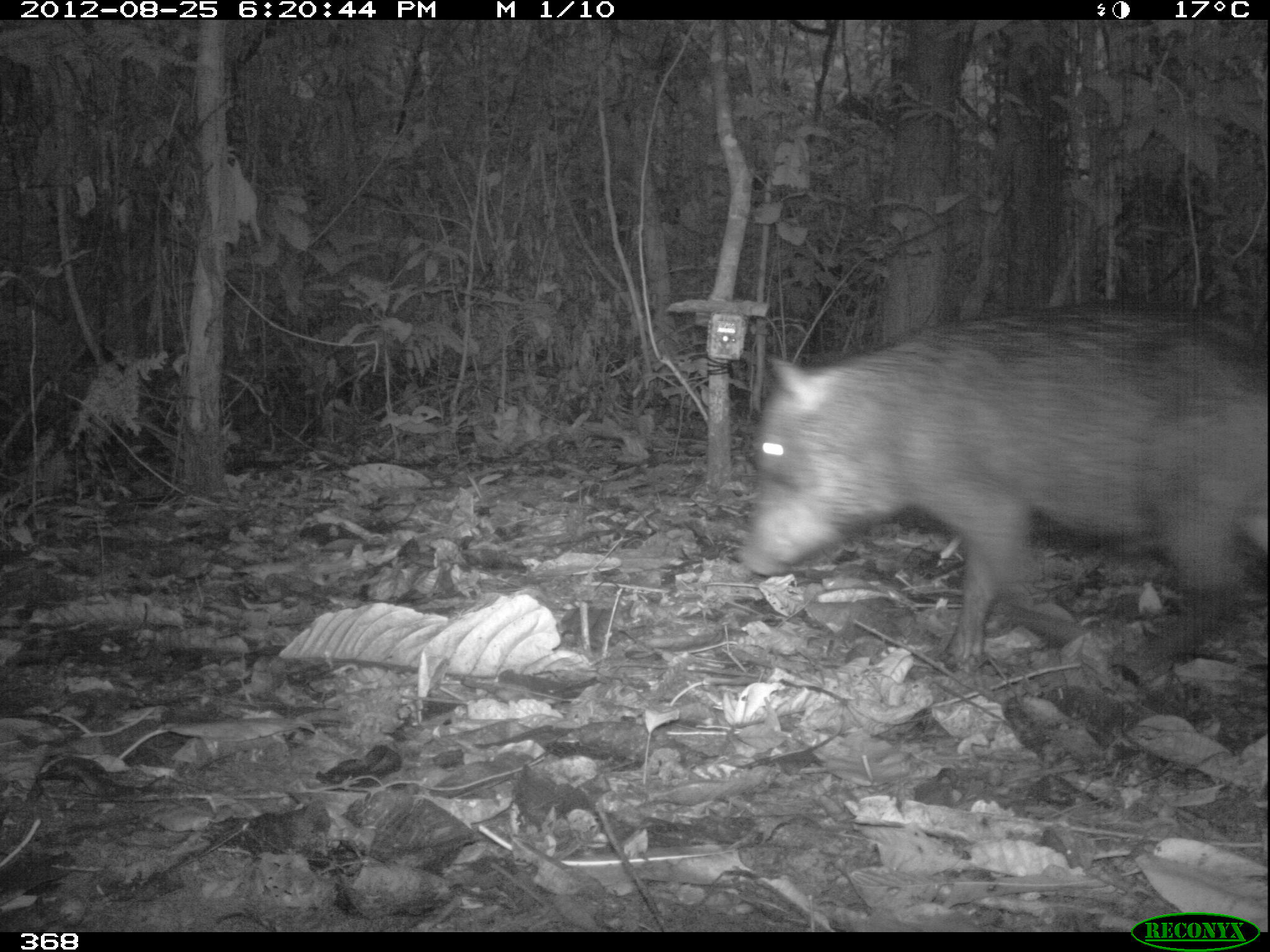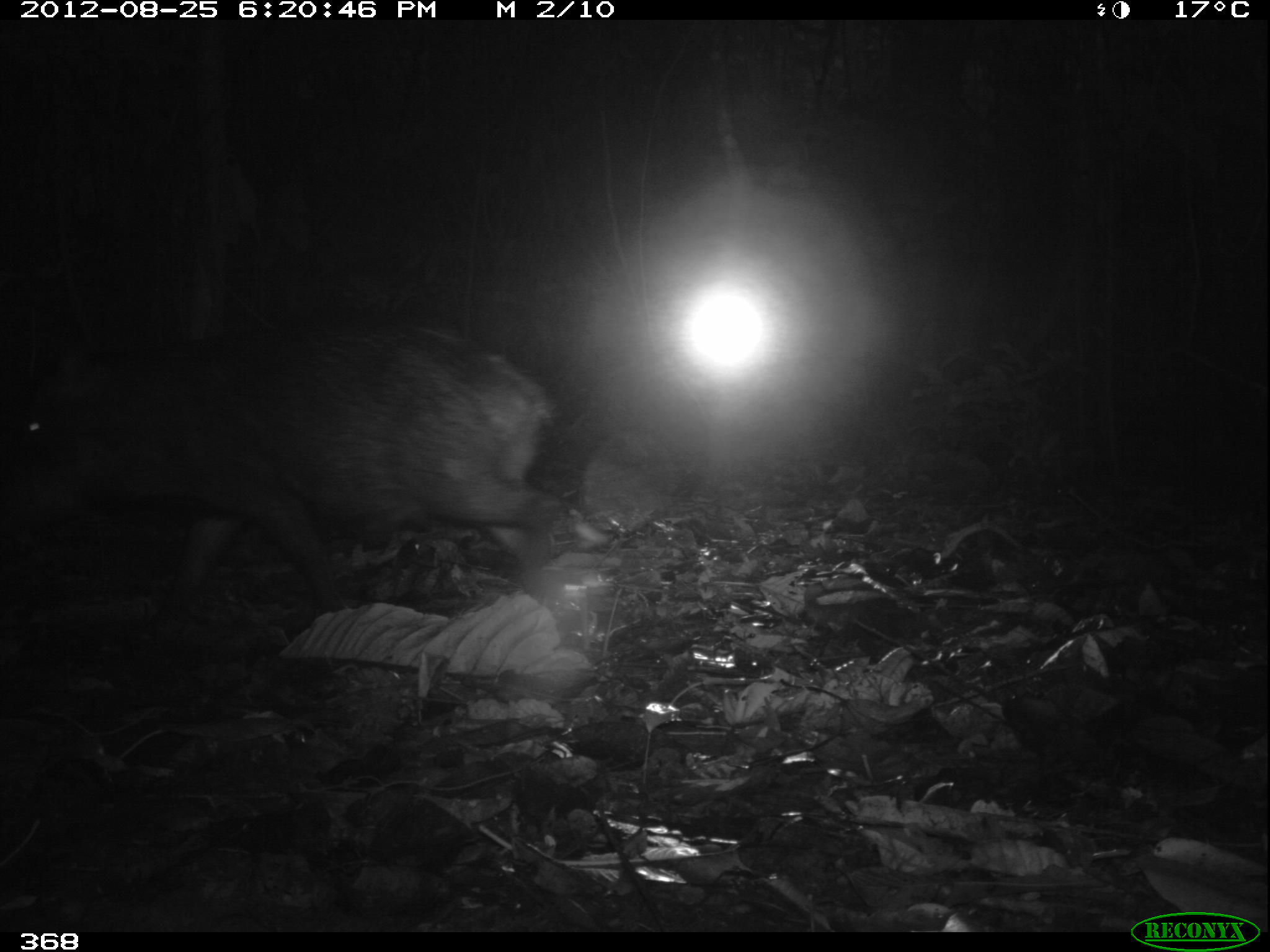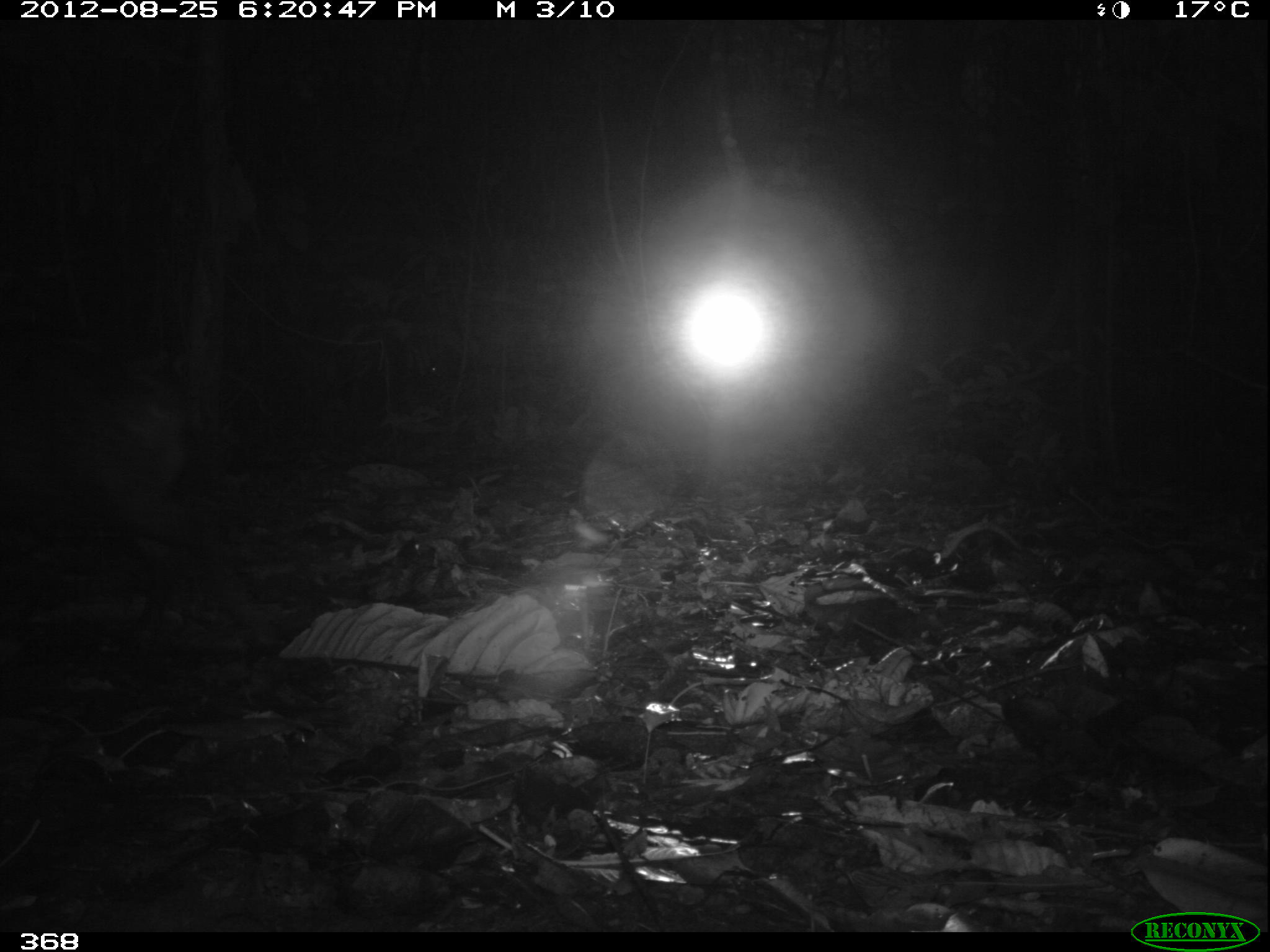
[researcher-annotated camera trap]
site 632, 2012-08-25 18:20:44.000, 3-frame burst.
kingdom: Animalia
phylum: Chordata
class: Mammalia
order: Artiodactyla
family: Tayassuidae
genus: Tayassu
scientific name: Tayassu pecari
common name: white-lipped peccary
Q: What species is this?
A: Tayassu pecari (white-lipped peccary).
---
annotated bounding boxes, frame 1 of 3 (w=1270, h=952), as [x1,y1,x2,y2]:
tayassu pecari: [735,293,1270,668]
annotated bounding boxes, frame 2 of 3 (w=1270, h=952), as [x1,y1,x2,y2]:
tayassu pecari: [0,315,568,644]